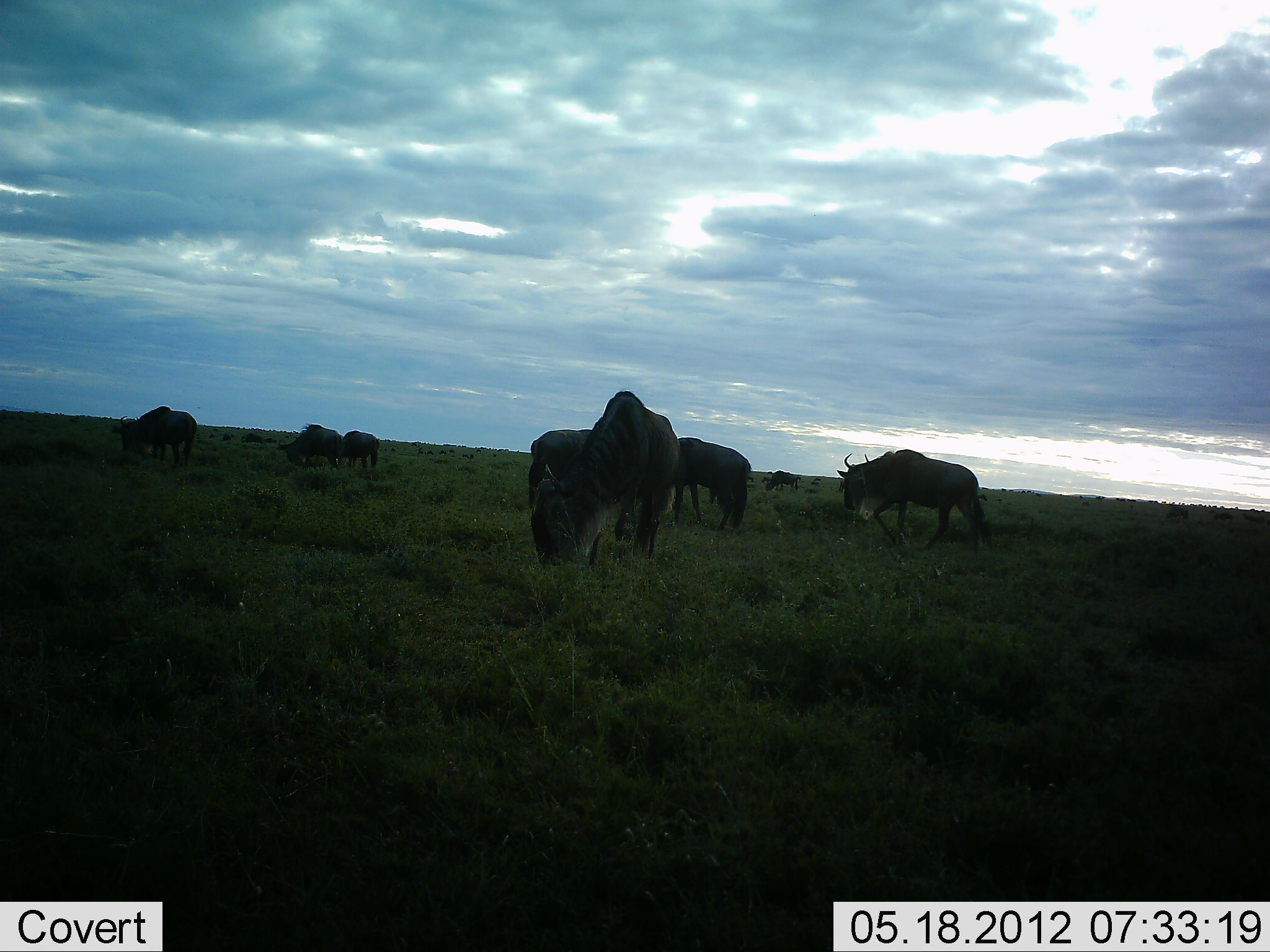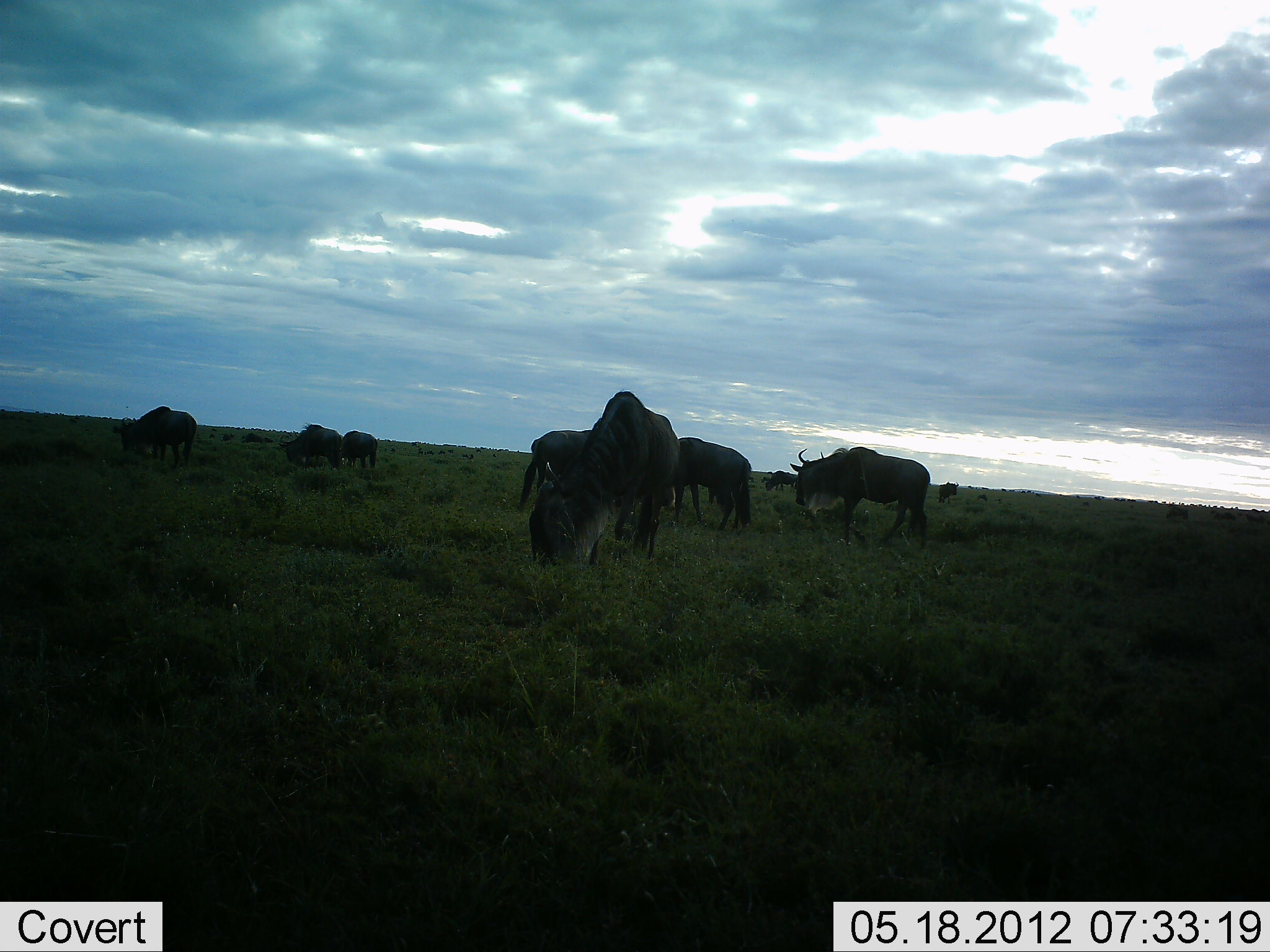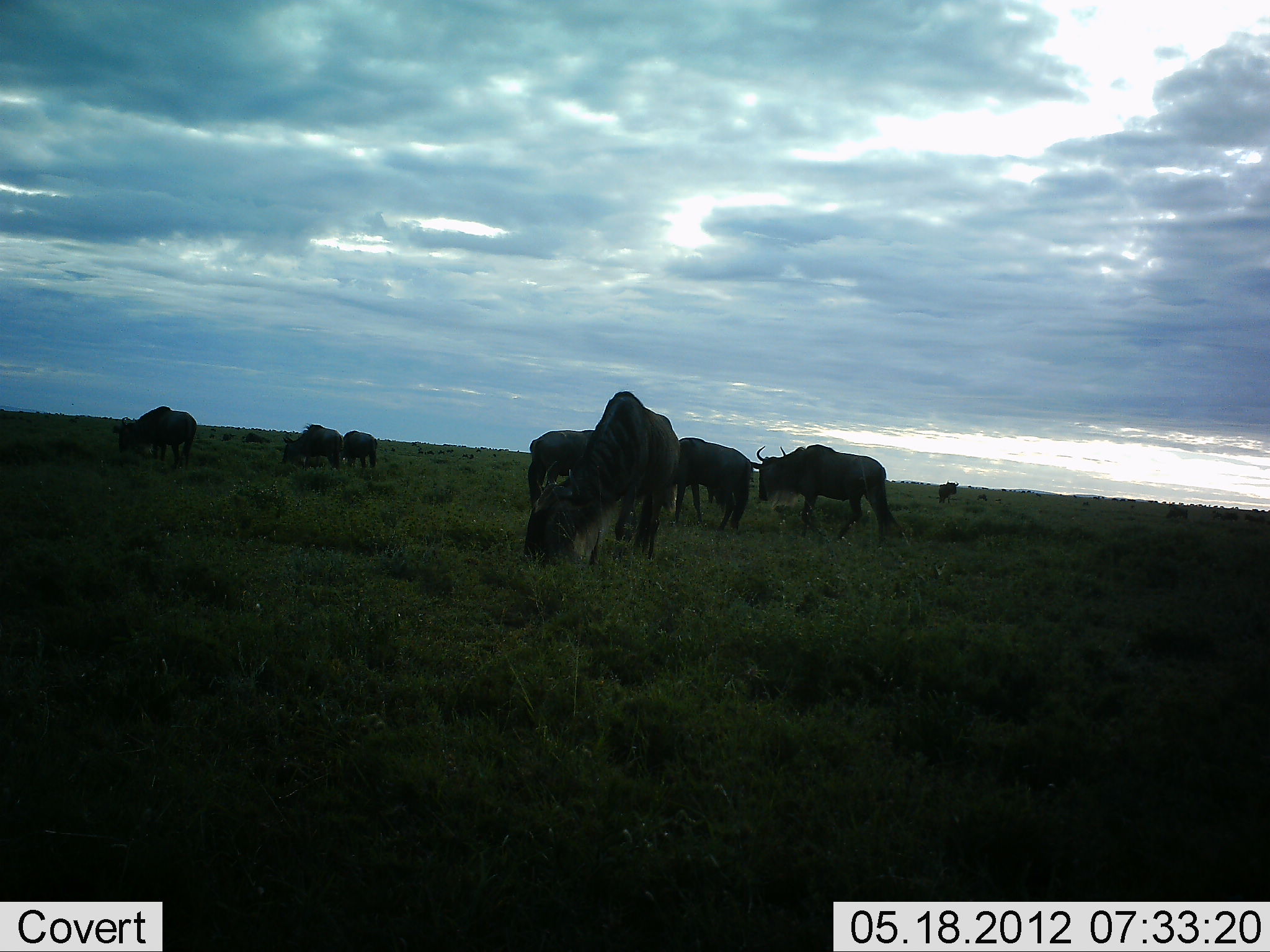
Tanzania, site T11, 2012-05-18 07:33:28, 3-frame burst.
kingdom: Animalia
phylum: Chordata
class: Mammalia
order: Artiodactyla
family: Bovidae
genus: Connochaetes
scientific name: Connochaetes taurinus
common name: blue wildebeest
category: wildebeest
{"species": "wildebeest (blue wildebeest) (Connochaetes taurinus)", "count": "10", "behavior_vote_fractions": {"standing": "50%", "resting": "0%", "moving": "67%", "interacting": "0%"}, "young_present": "8%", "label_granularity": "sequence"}